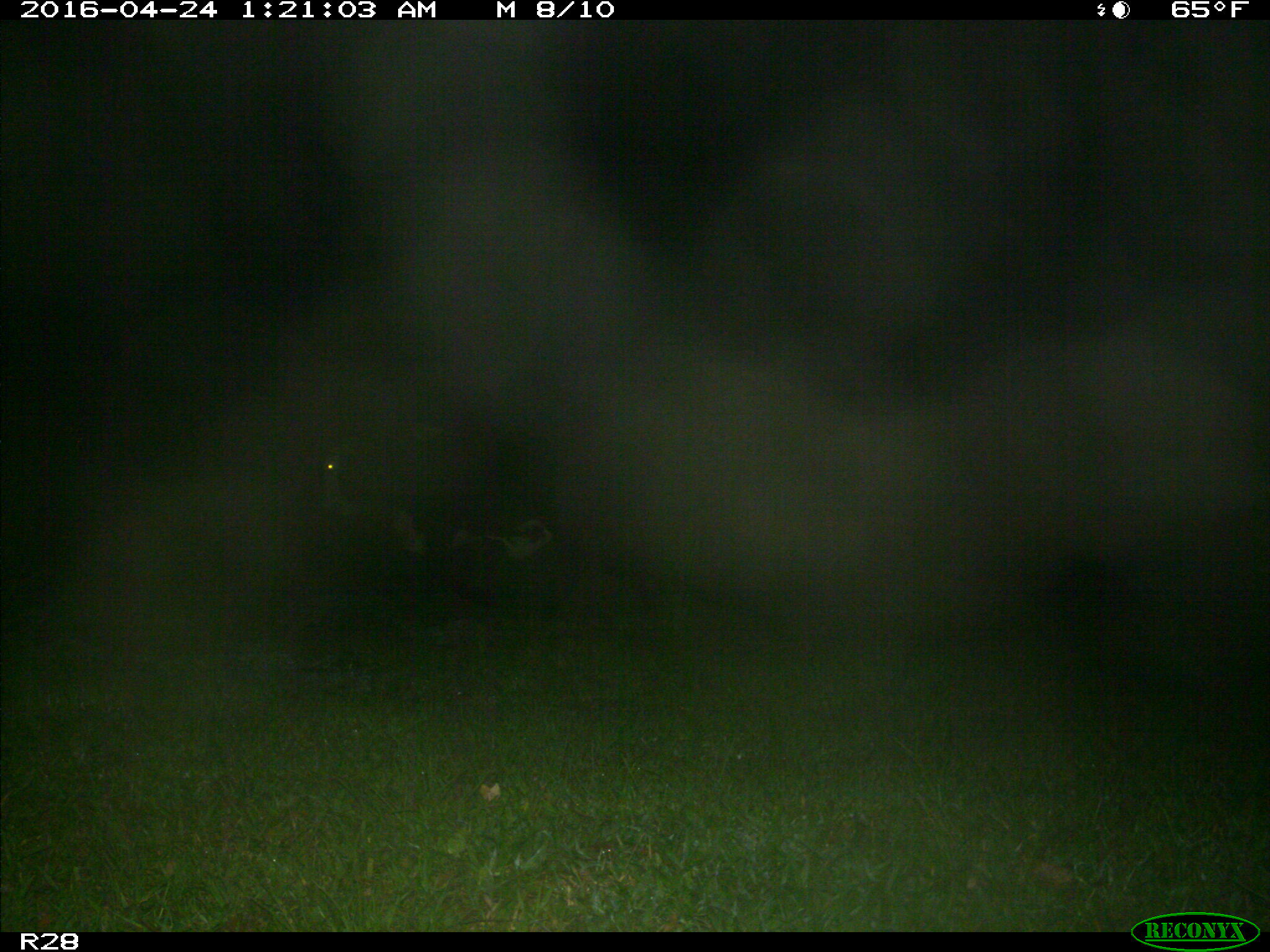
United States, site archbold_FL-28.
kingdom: Animalia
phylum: Chordata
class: Mammalia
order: Artiodactyla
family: Bovidae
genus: Bos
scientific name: Bos taurus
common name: domestic cow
Bos taurus (domestic cow).